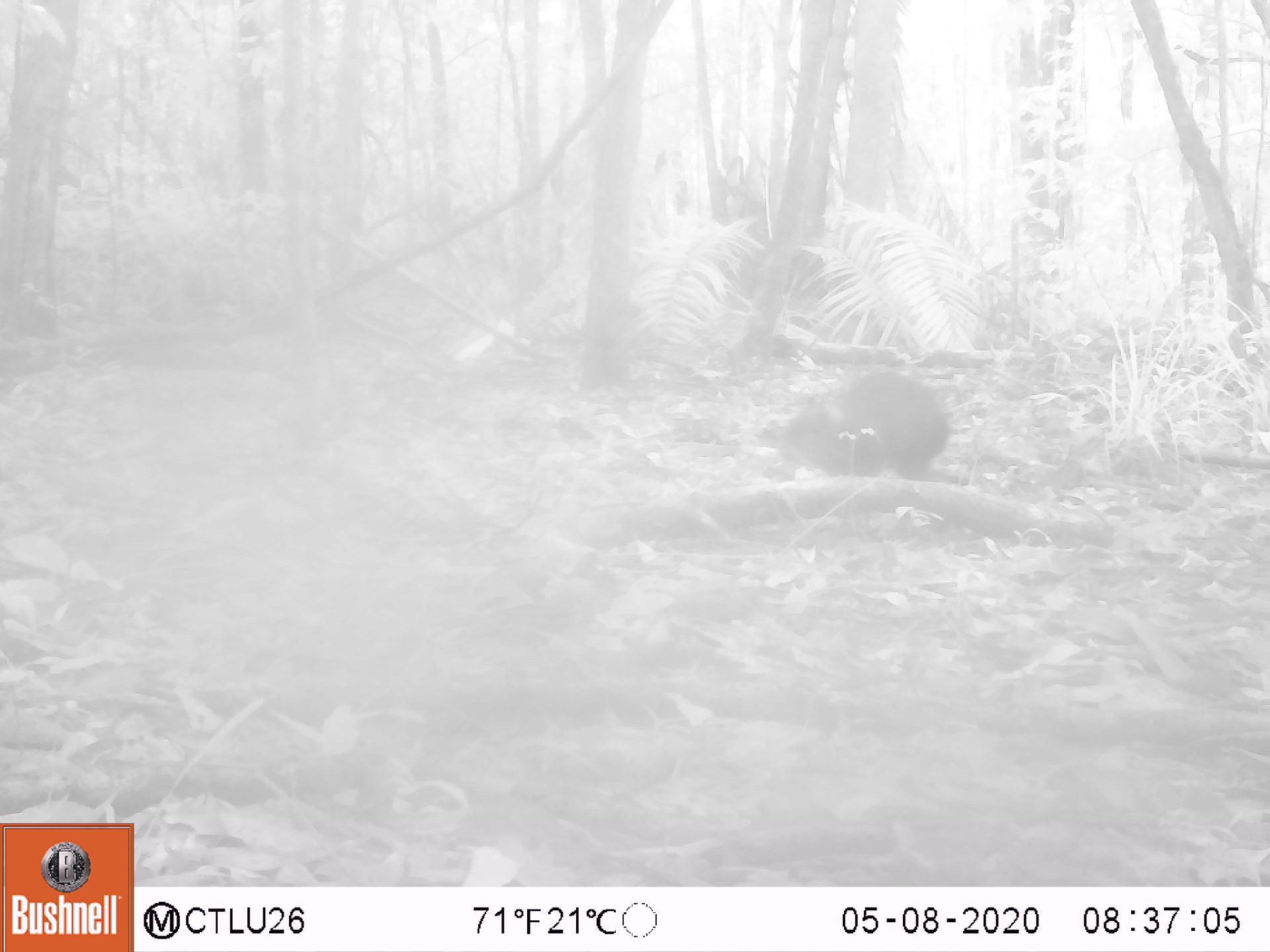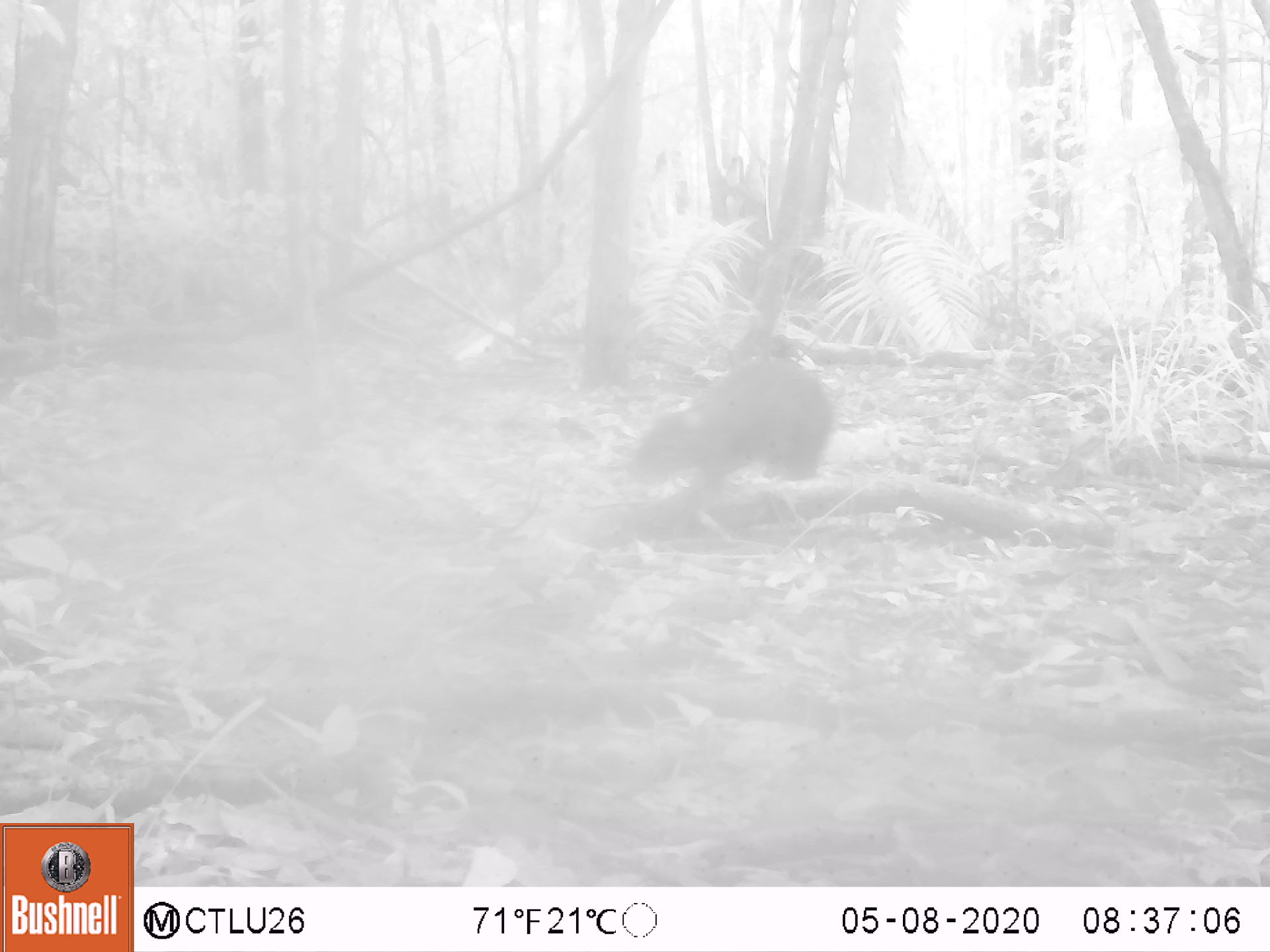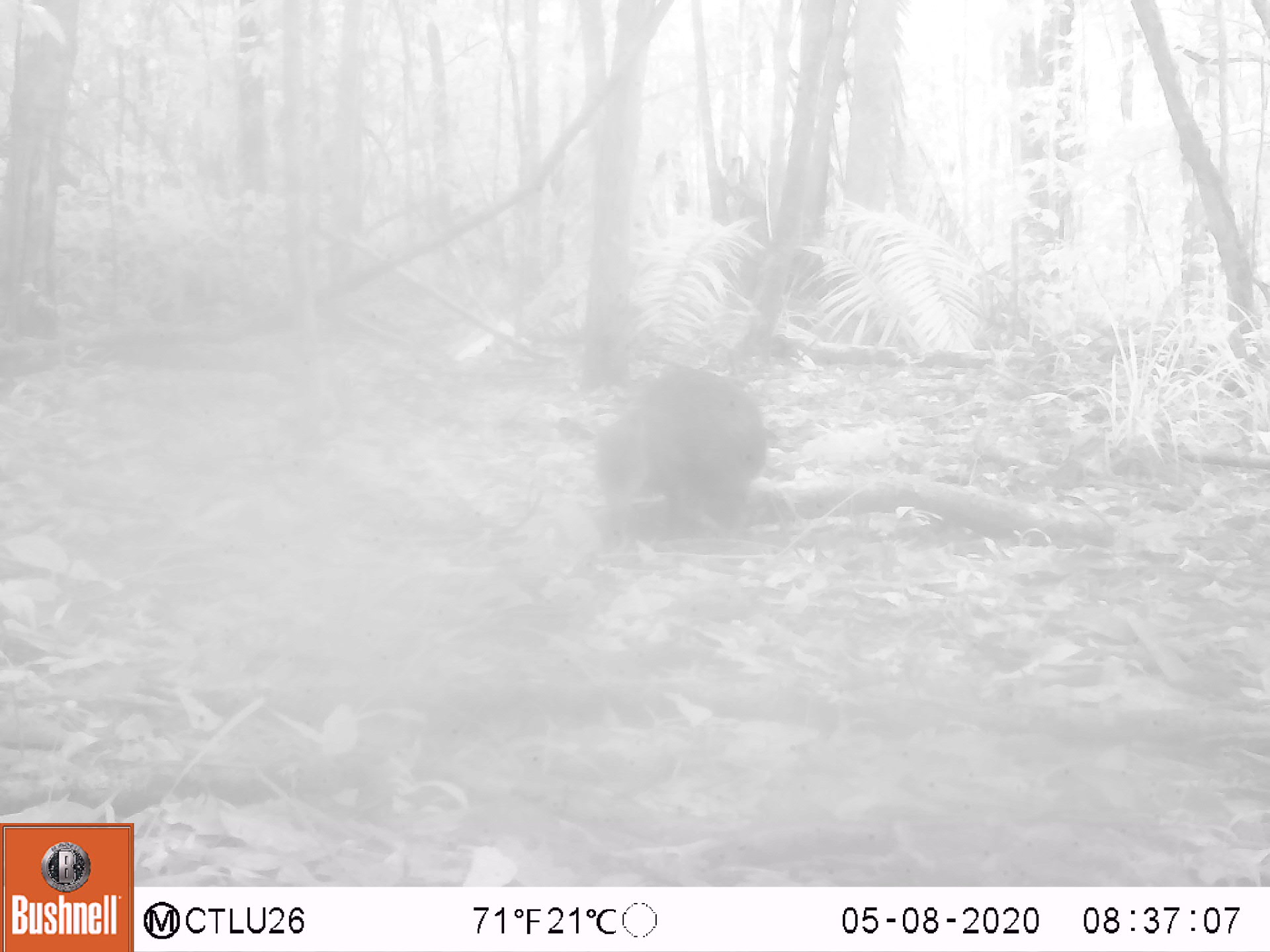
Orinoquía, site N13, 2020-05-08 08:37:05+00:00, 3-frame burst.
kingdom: Animalia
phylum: Chordata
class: Mammalia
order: Rodentia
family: Dasyproctidae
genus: Dasyprocta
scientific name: Dasyprocta fuliginosa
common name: black agouti